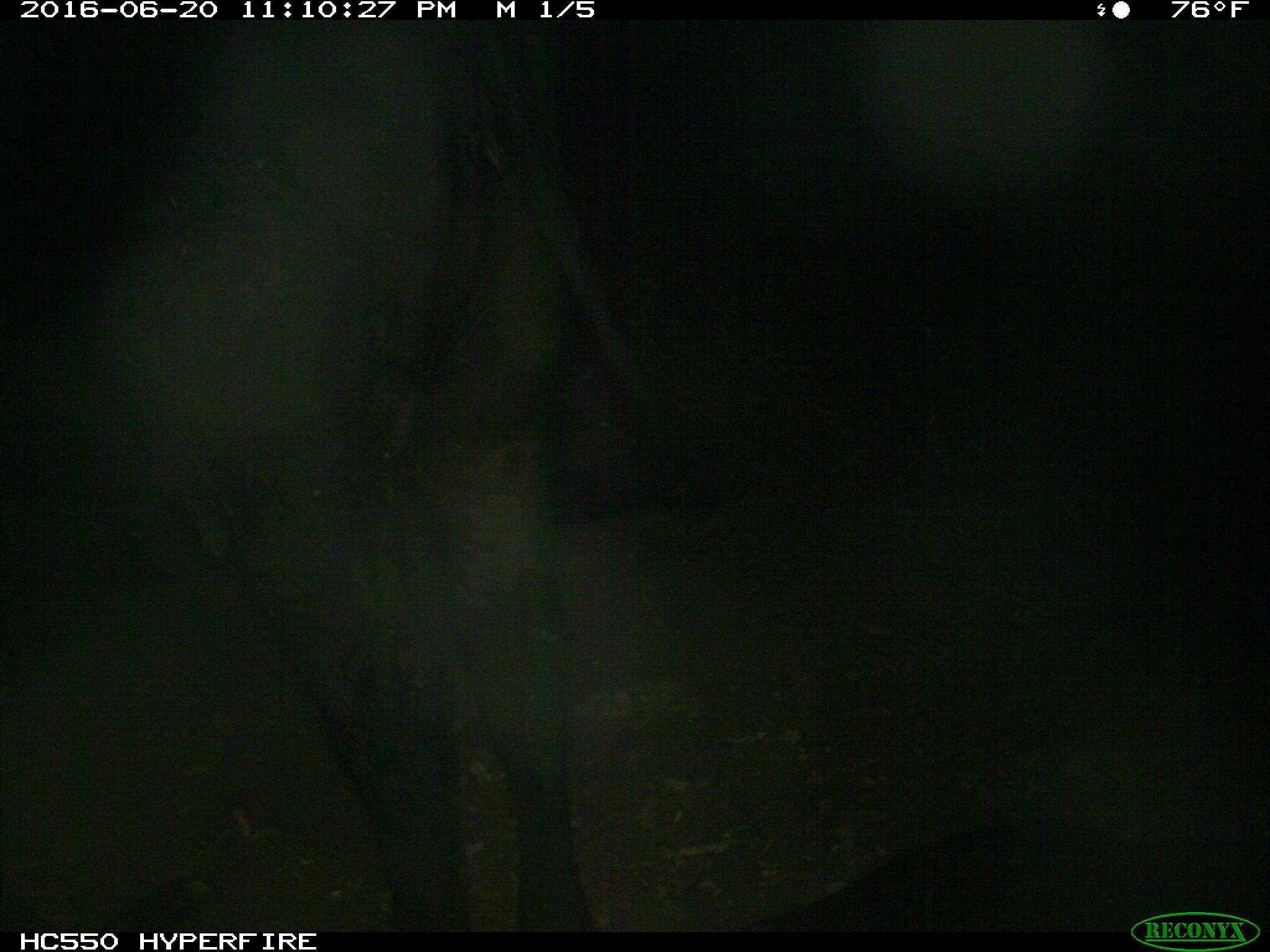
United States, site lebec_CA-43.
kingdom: Animalia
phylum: Chordata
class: Mammalia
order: Artiodactyla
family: Bovidae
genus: Bos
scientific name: Bos taurus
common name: domestic cow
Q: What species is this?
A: Bos taurus (domestic cow).